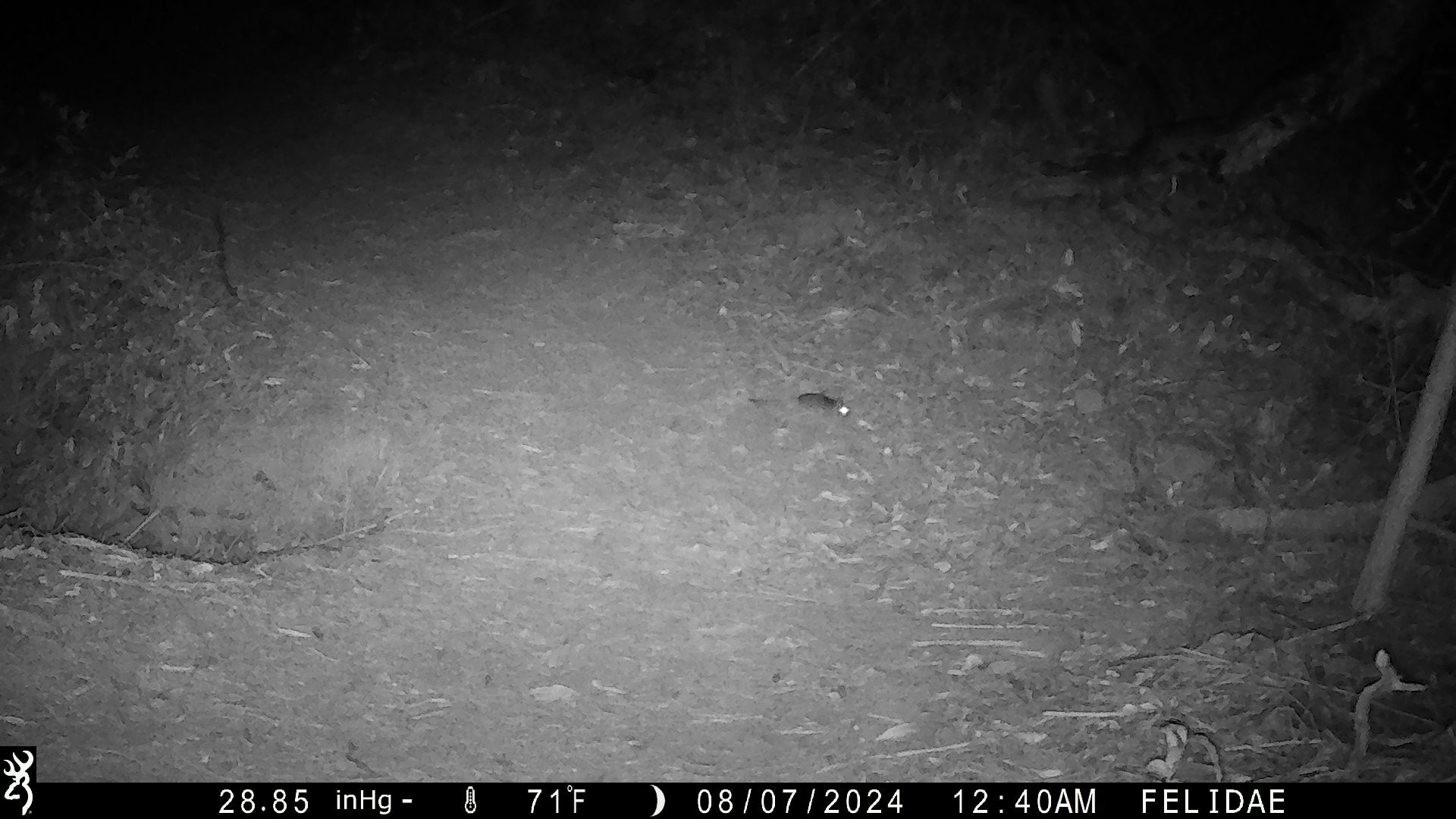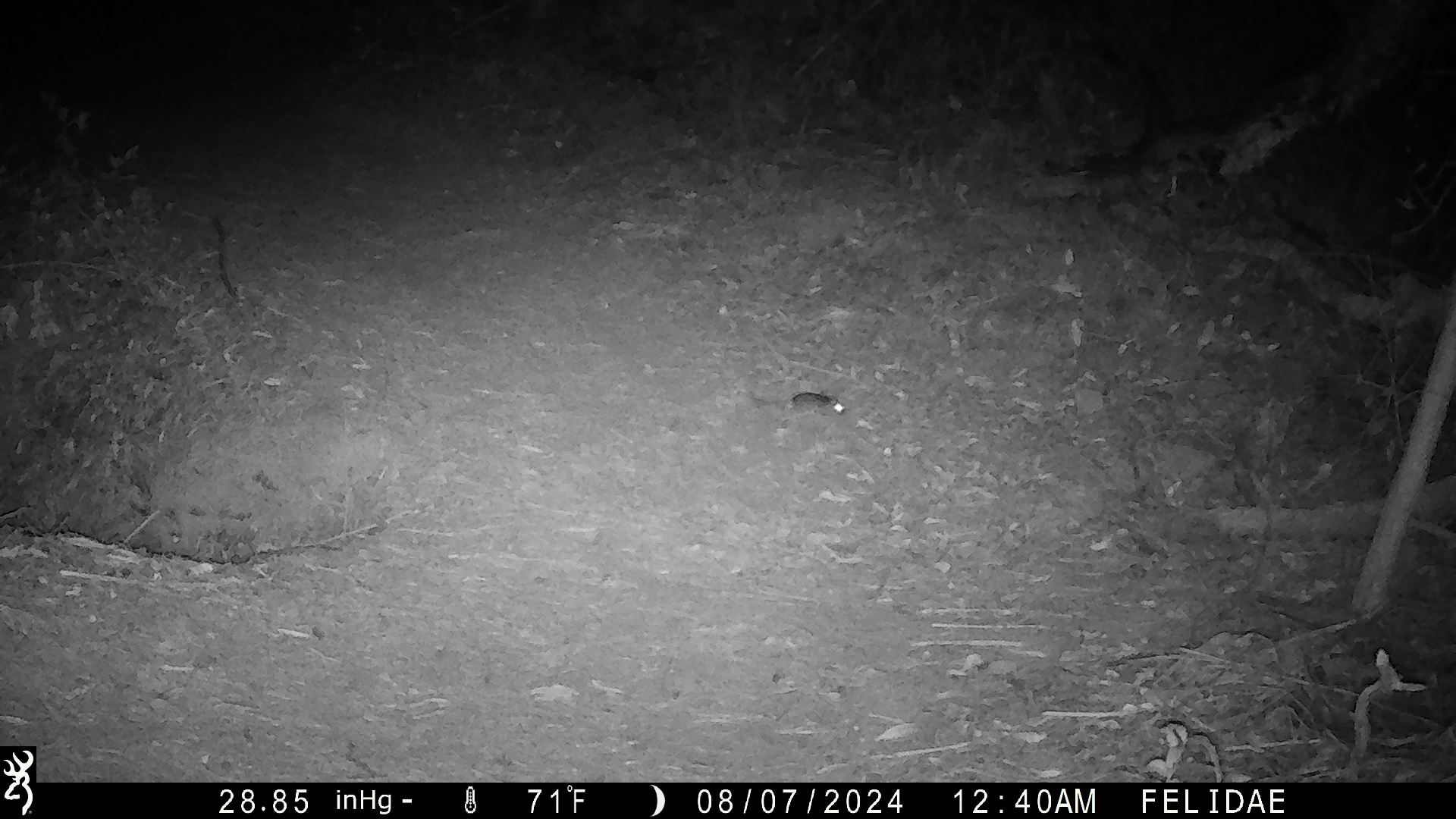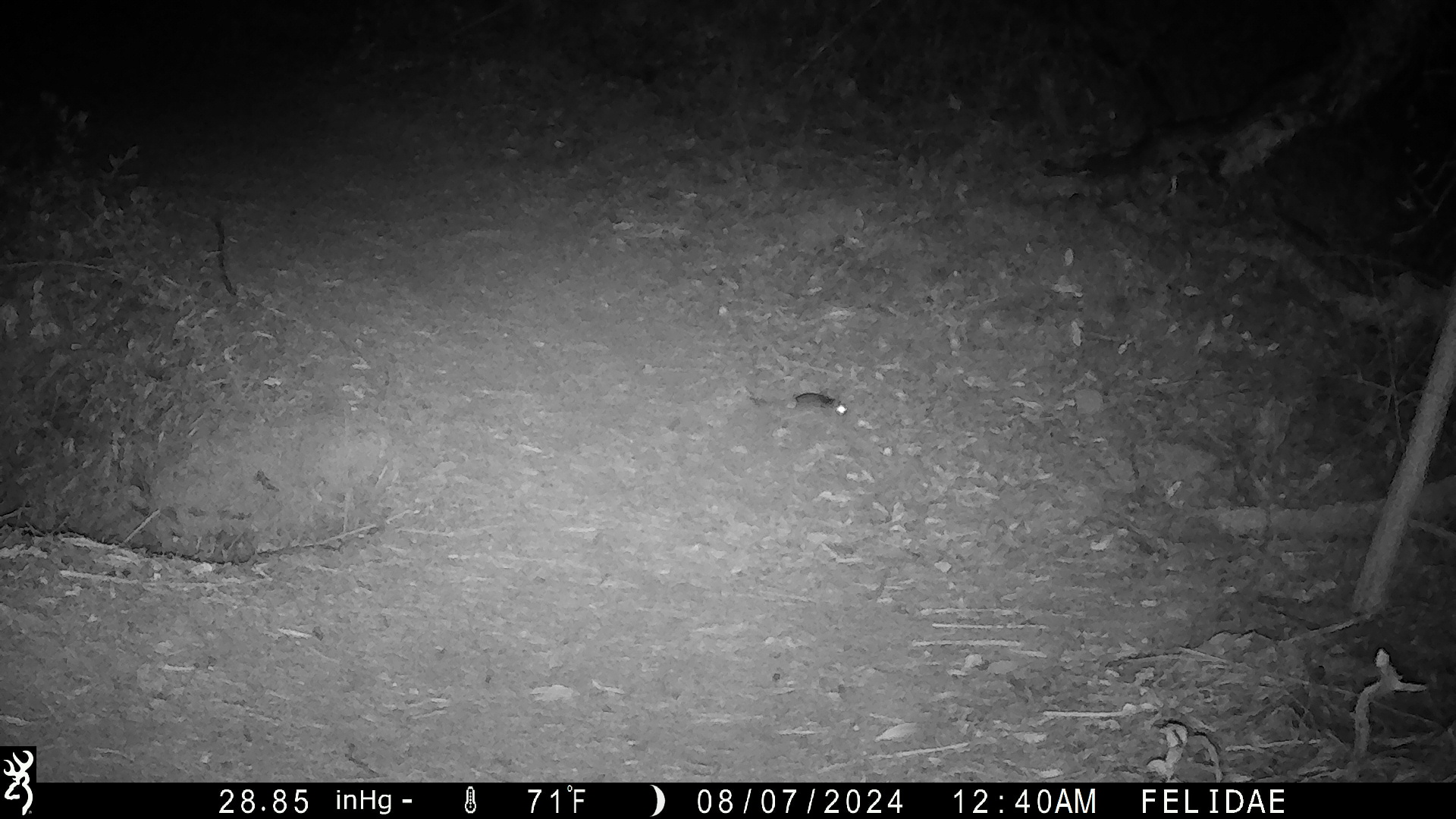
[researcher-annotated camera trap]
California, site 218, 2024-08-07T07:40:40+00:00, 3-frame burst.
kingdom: Animalia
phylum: Chordata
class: Mammalia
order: Rodentia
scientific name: Rodentia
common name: mouse or rat